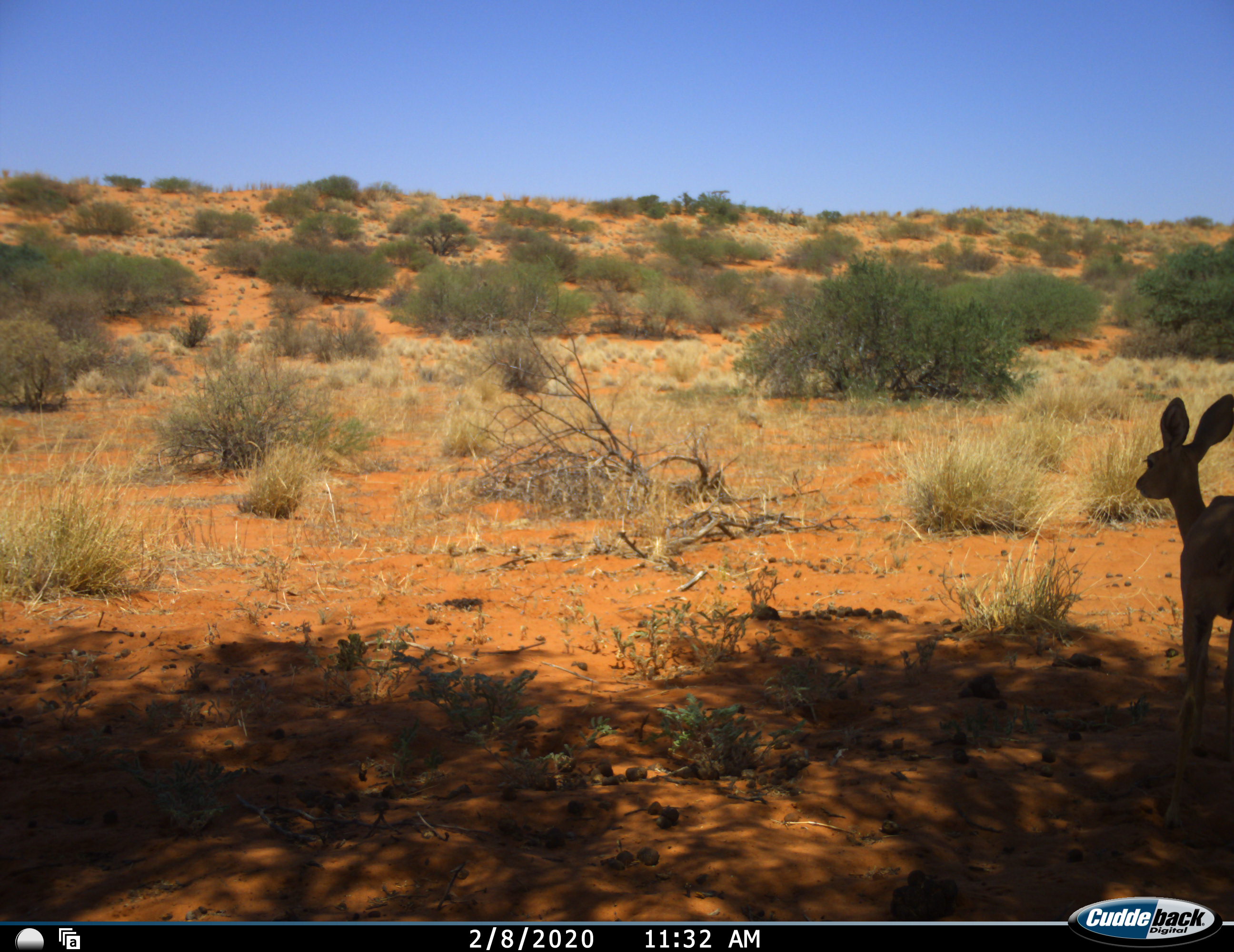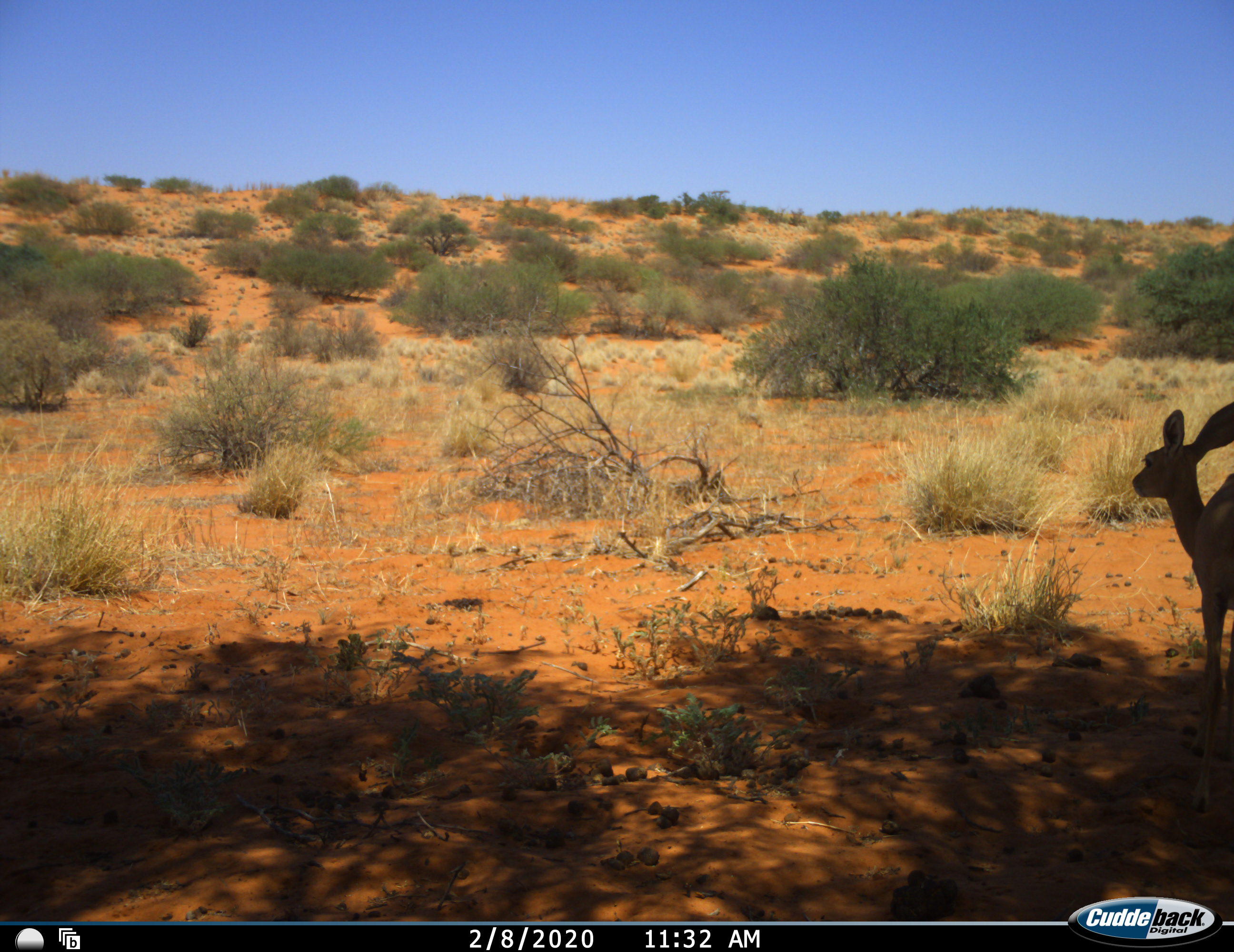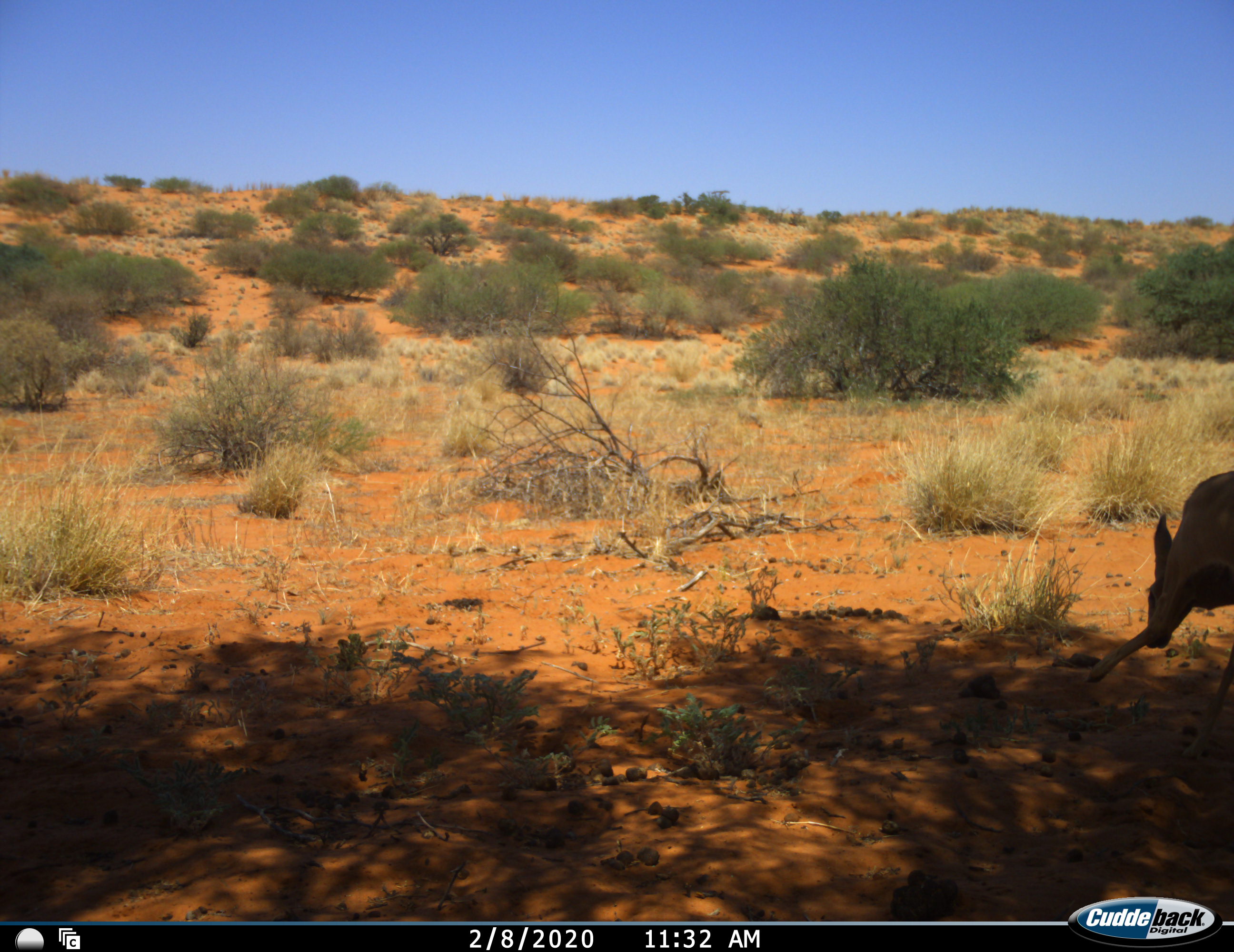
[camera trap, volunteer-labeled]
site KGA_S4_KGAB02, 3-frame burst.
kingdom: Animalia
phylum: Chordata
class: Mammalia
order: Artiodactyla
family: Bovidae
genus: Raphicerus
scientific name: Raphicerus campestris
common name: steenbok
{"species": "steenbok (Raphicerus campestris)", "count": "1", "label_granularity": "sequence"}